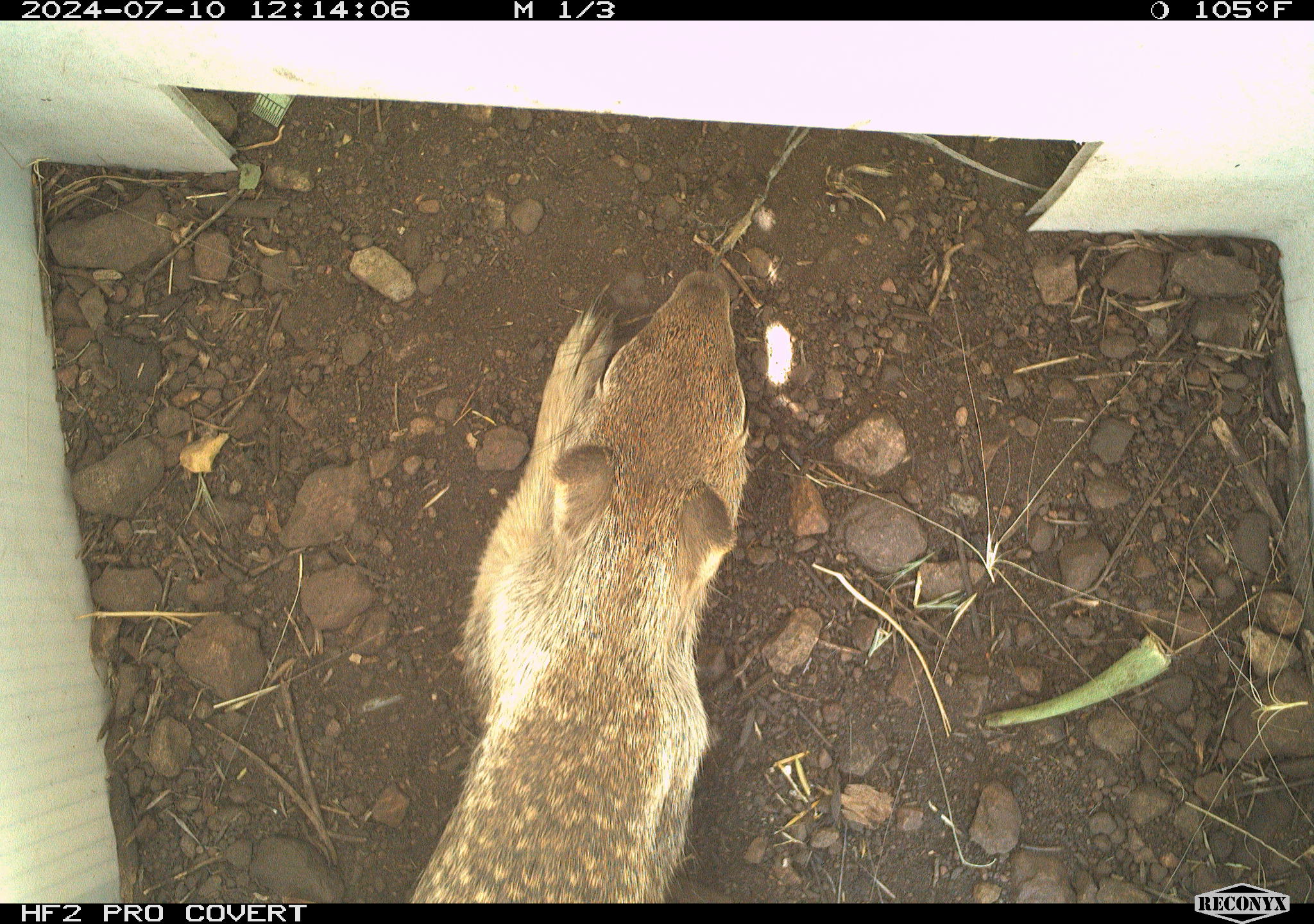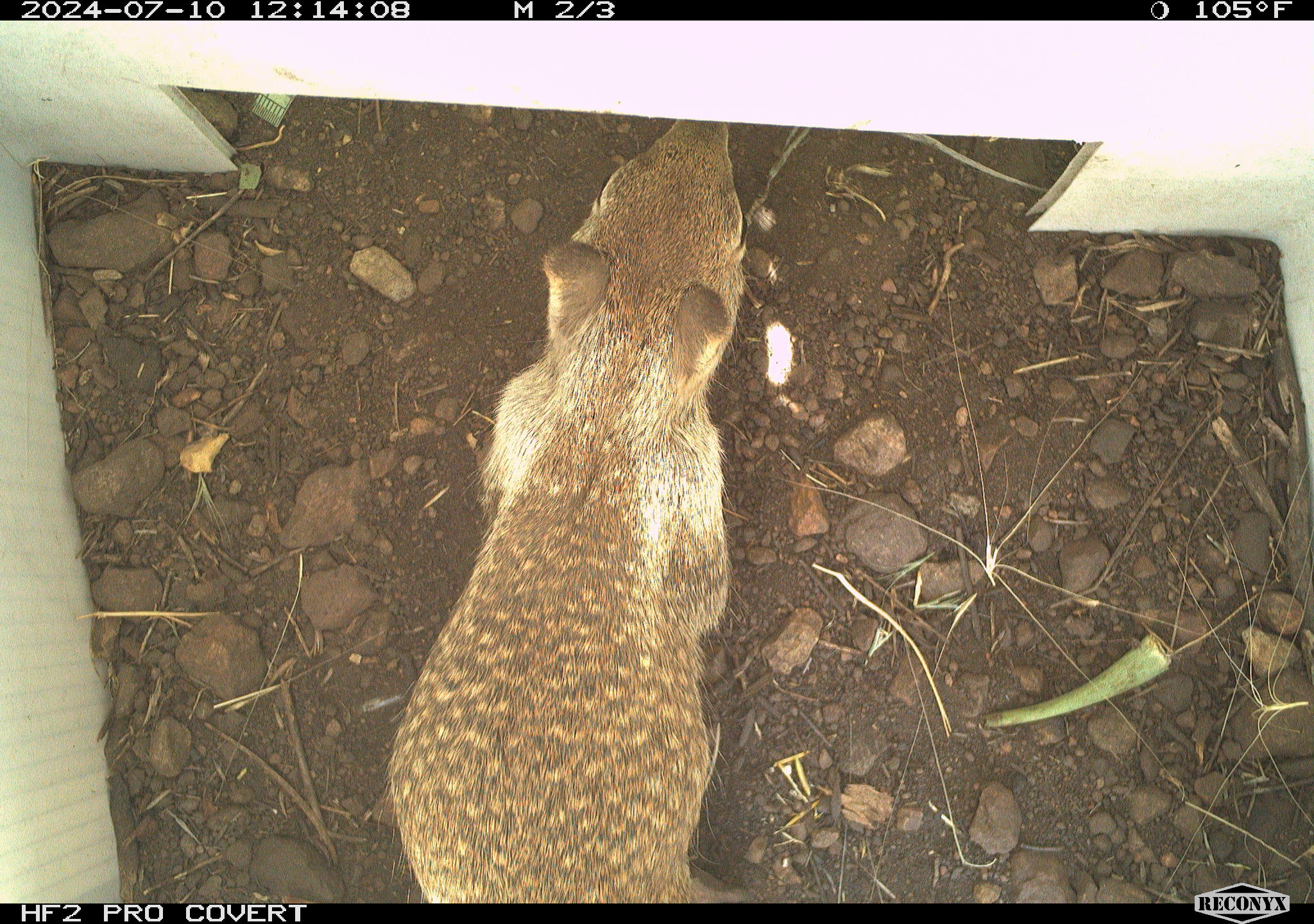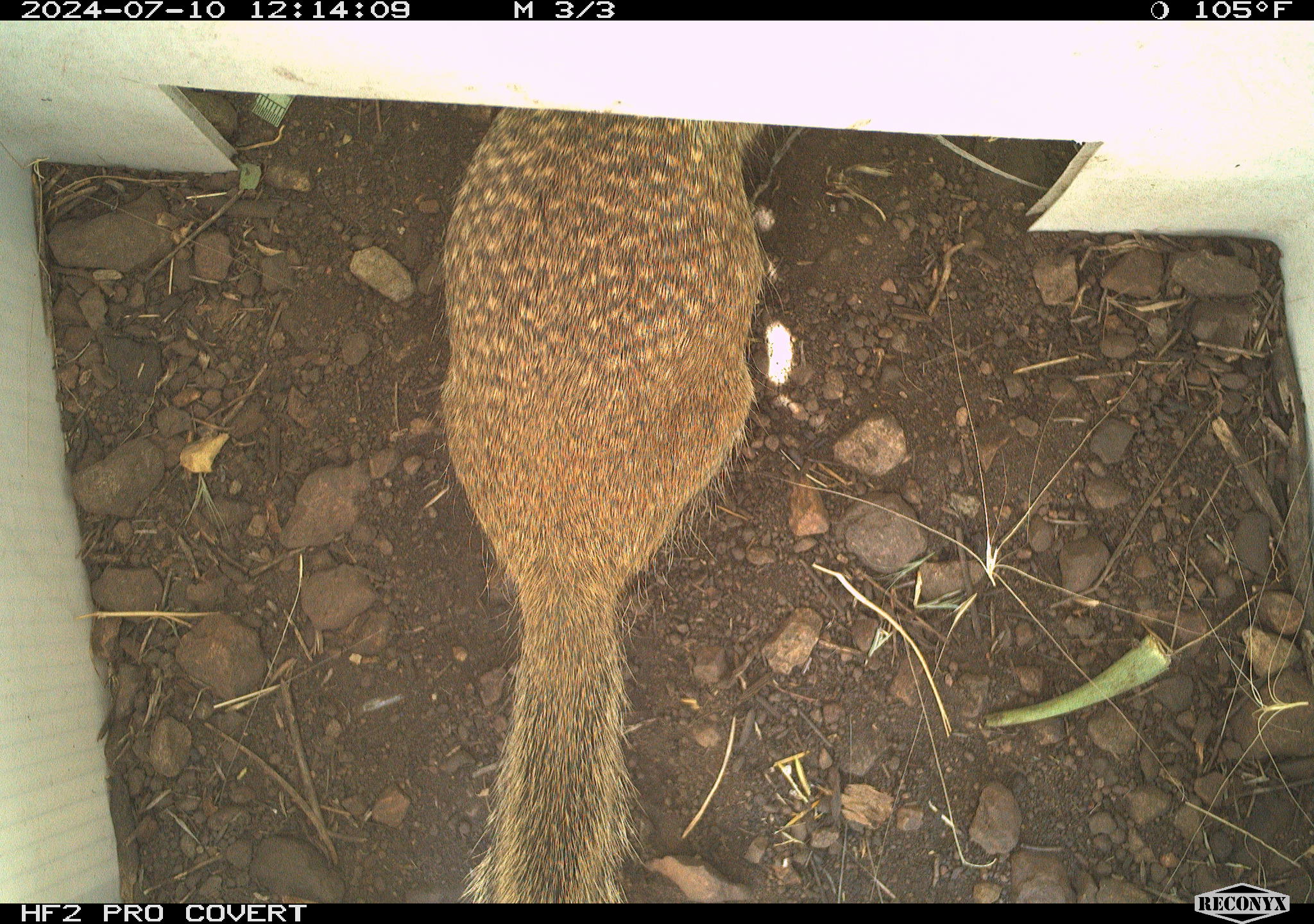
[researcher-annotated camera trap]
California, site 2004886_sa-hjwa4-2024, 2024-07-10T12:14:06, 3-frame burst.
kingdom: Animalia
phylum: Chordata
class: Mammalia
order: Rodentia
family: Sciuridae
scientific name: Sciuridae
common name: squirrels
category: sciuridae family